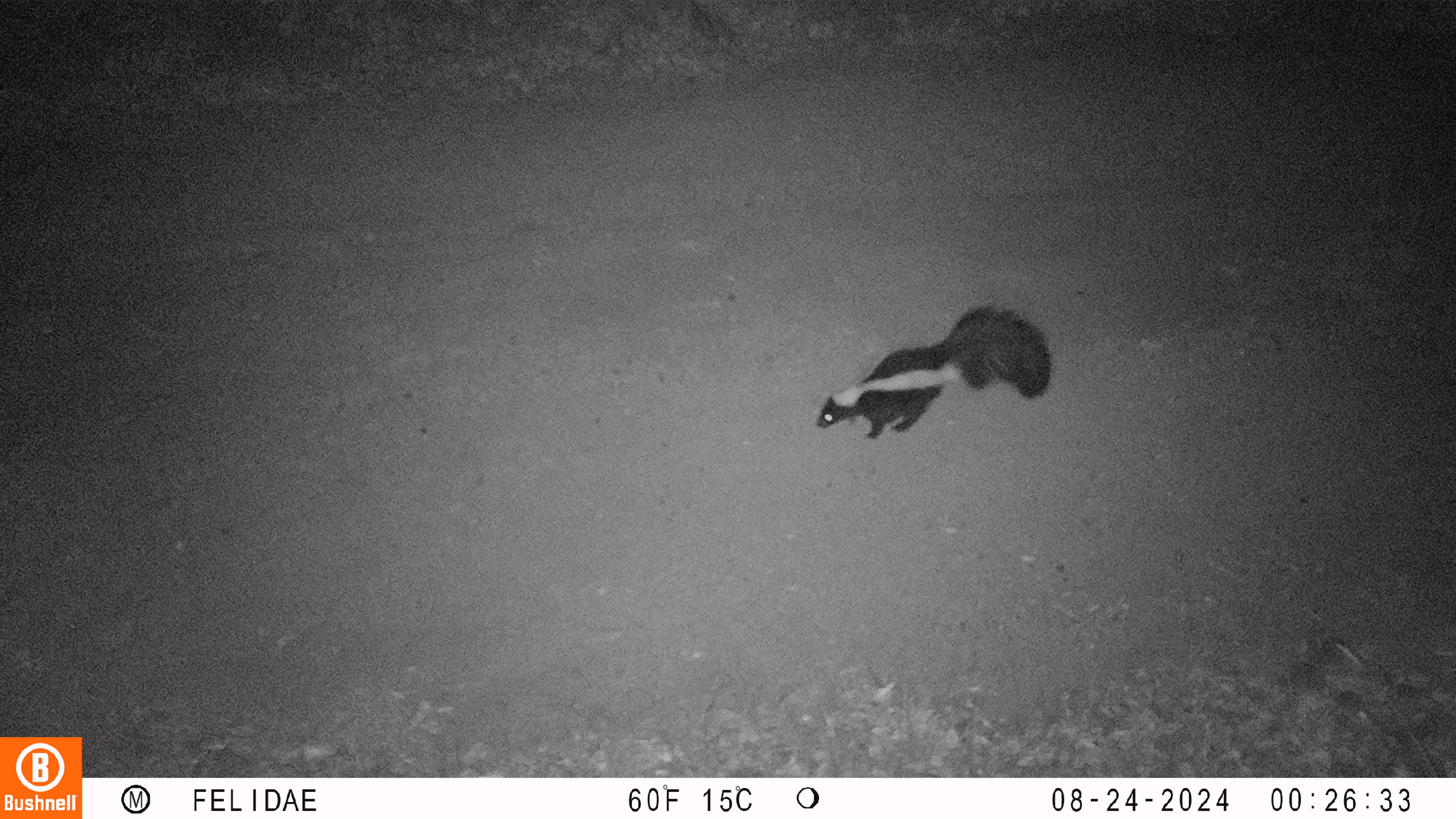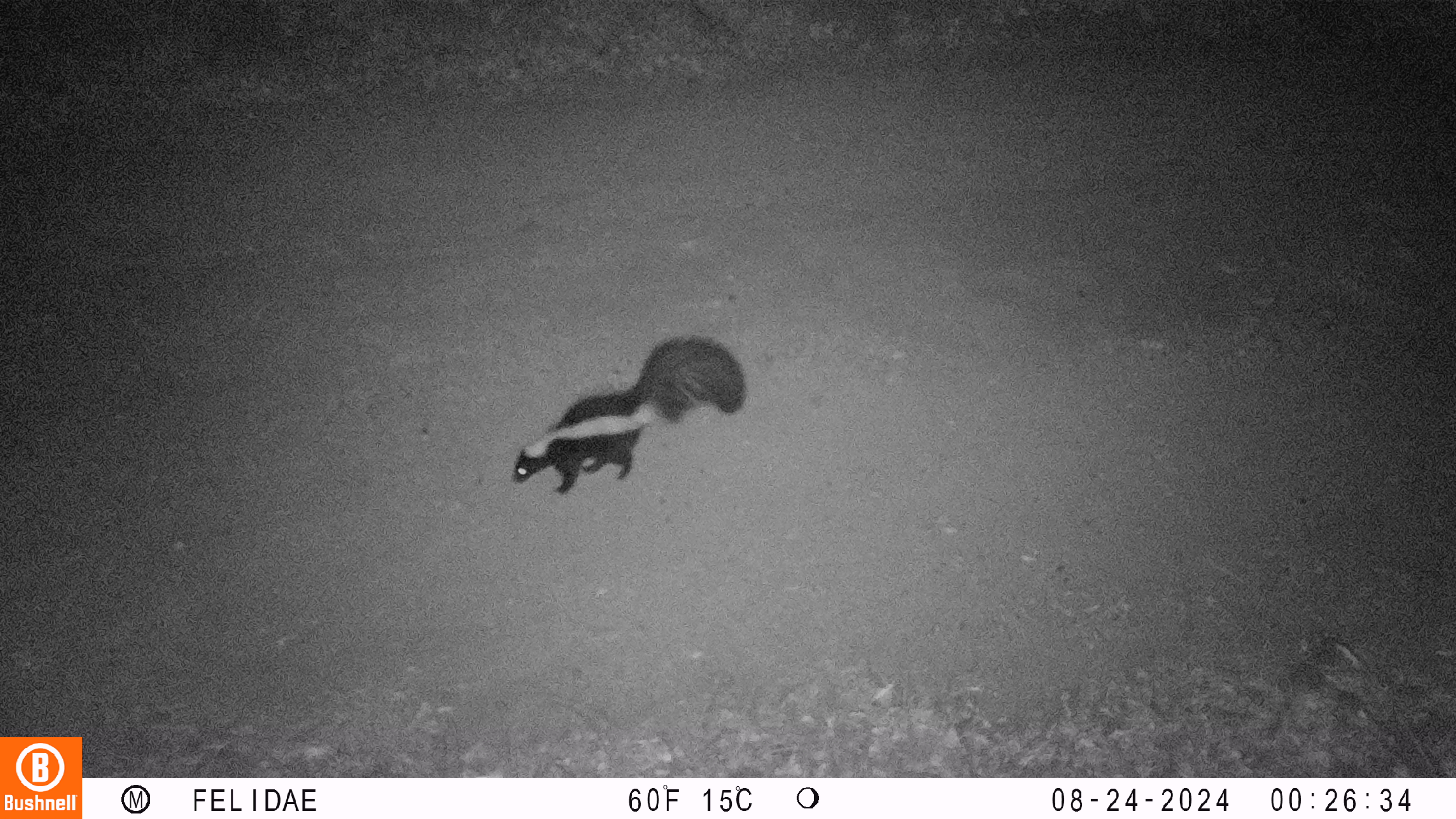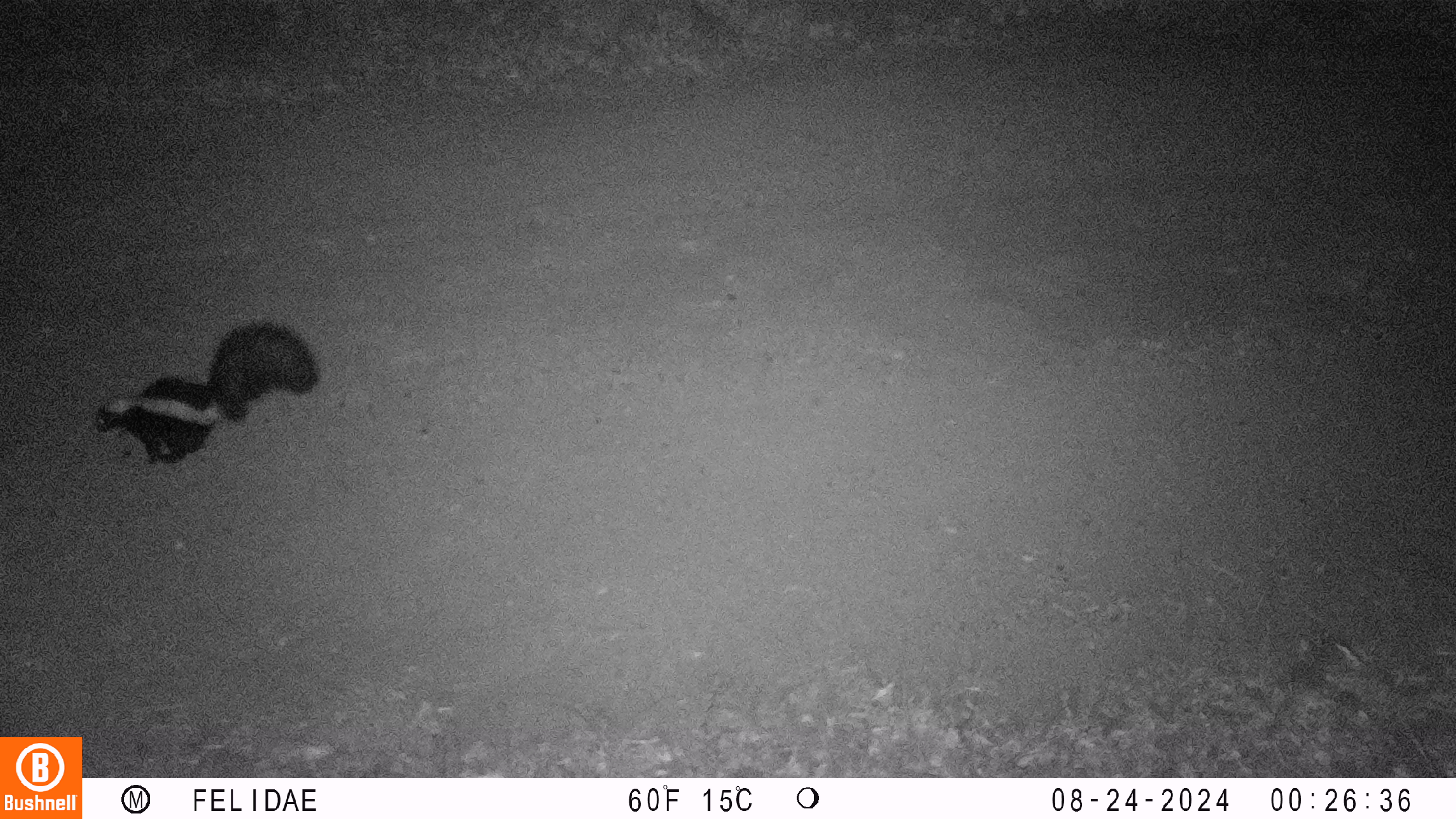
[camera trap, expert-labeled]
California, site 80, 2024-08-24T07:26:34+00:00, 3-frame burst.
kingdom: Animalia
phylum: Chordata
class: Mammalia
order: Carnivora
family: Mephitidae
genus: Mephitis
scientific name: Mephitis mephitis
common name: striped skunk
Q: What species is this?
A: Striped skunk (Mephitis mephitis).